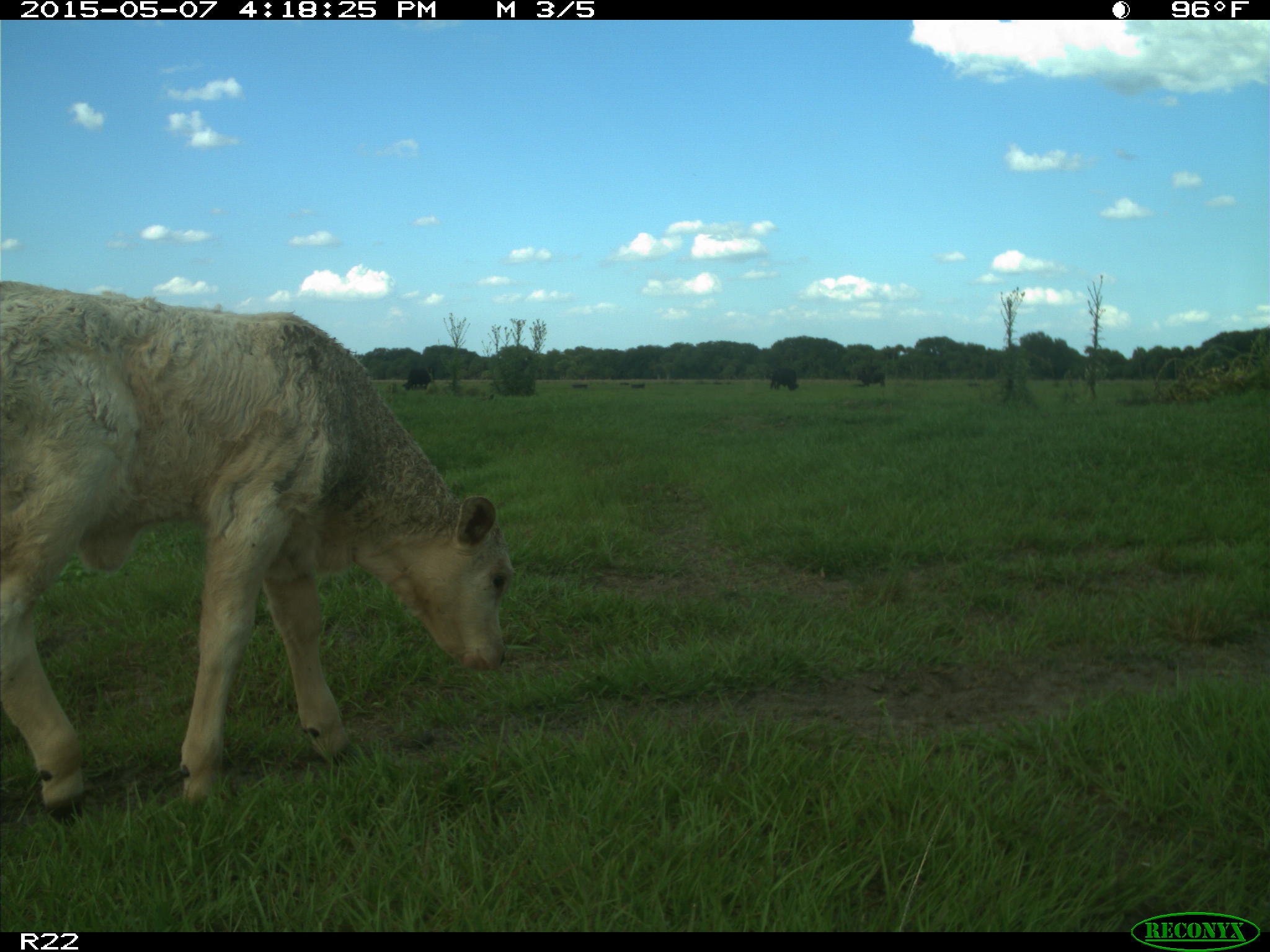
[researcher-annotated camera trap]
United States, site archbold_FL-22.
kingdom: Animalia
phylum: Chordata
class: Mammalia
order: Artiodactyla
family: Bovidae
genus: Bos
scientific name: Bos taurus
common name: domestic cow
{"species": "Bos taurus (domestic cow)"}